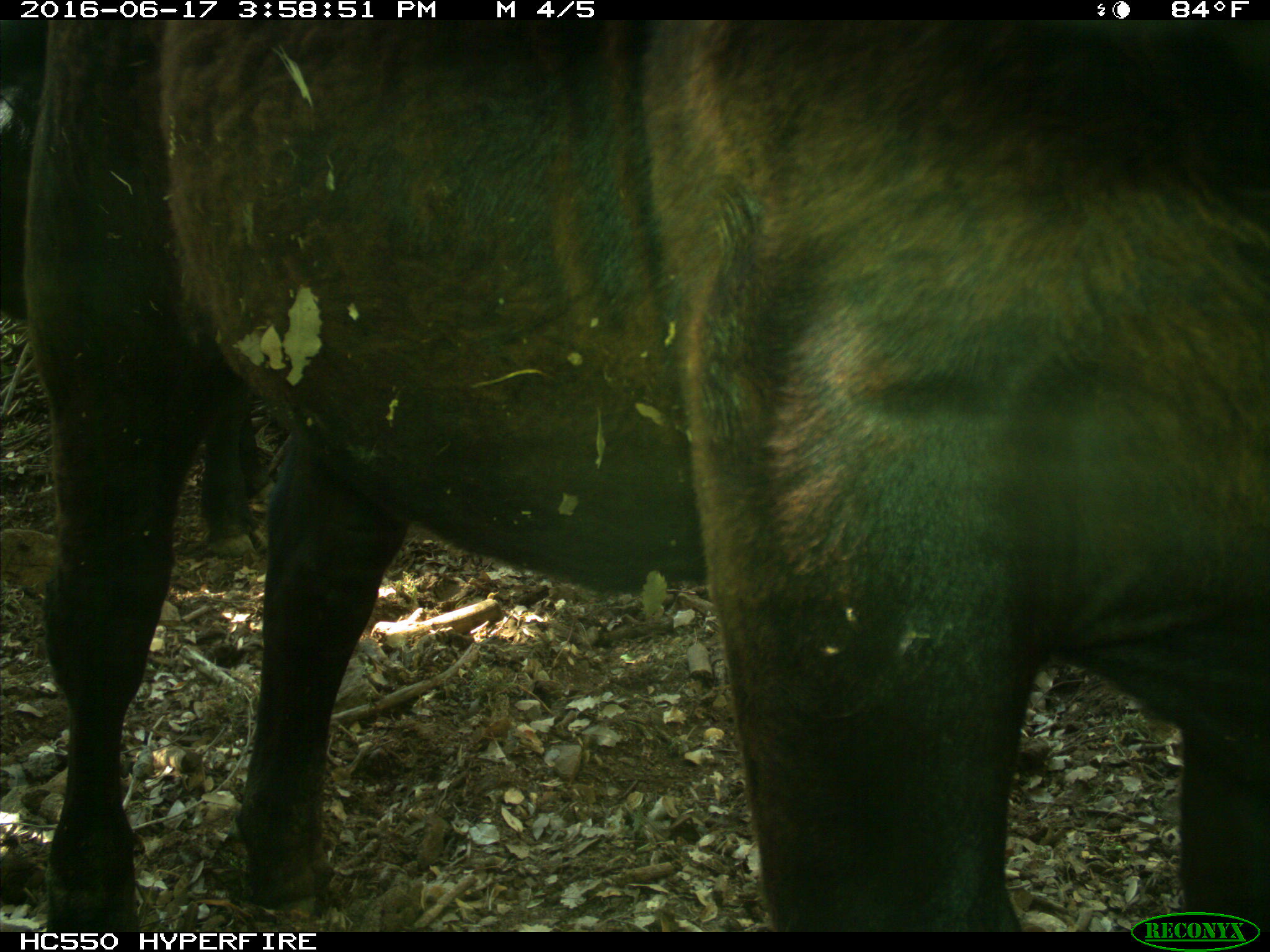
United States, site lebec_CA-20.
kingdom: Animalia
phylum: Chordata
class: Mammalia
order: Artiodactyla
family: Bovidae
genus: Bos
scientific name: Bos taurus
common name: domestic cow